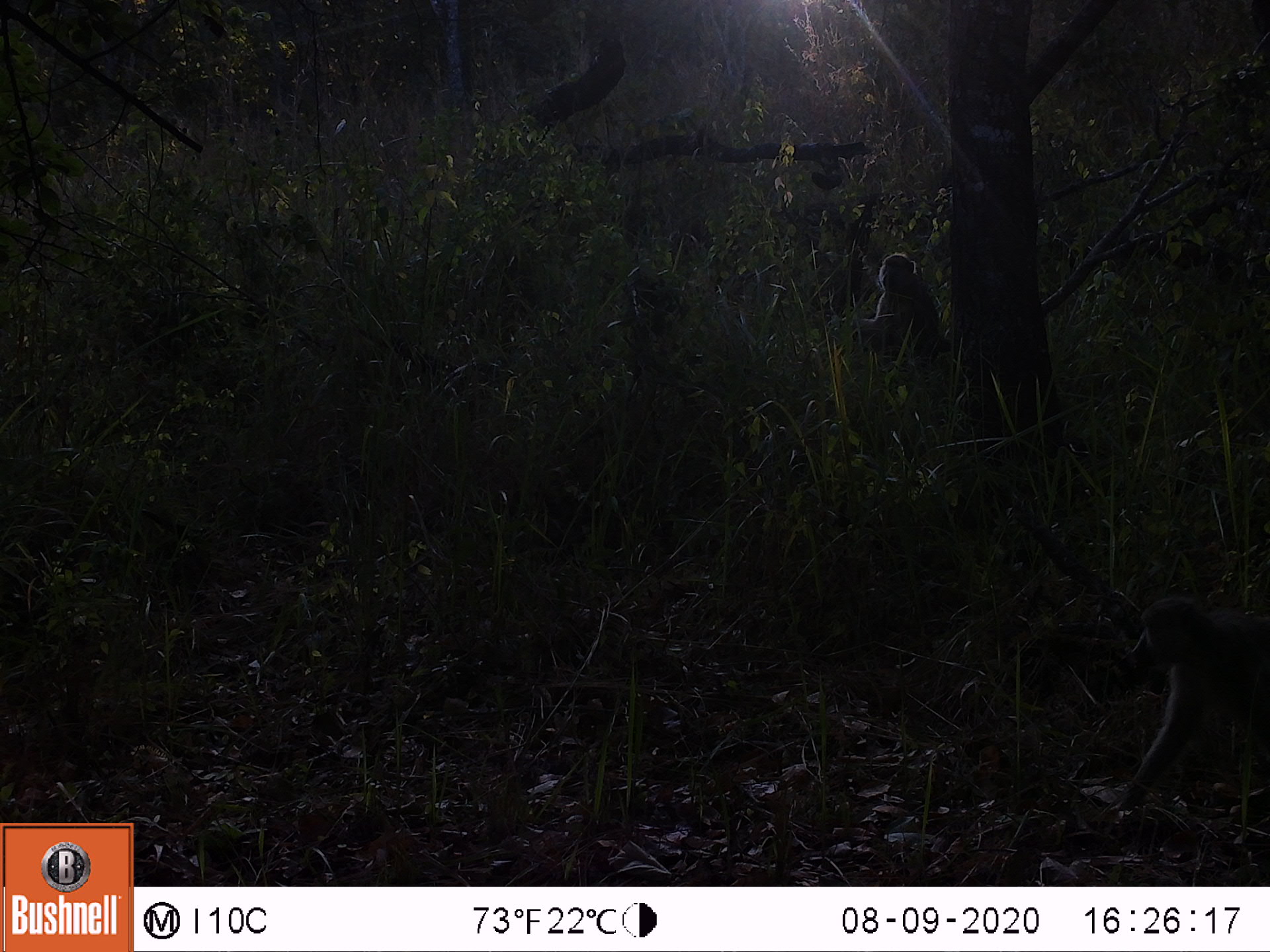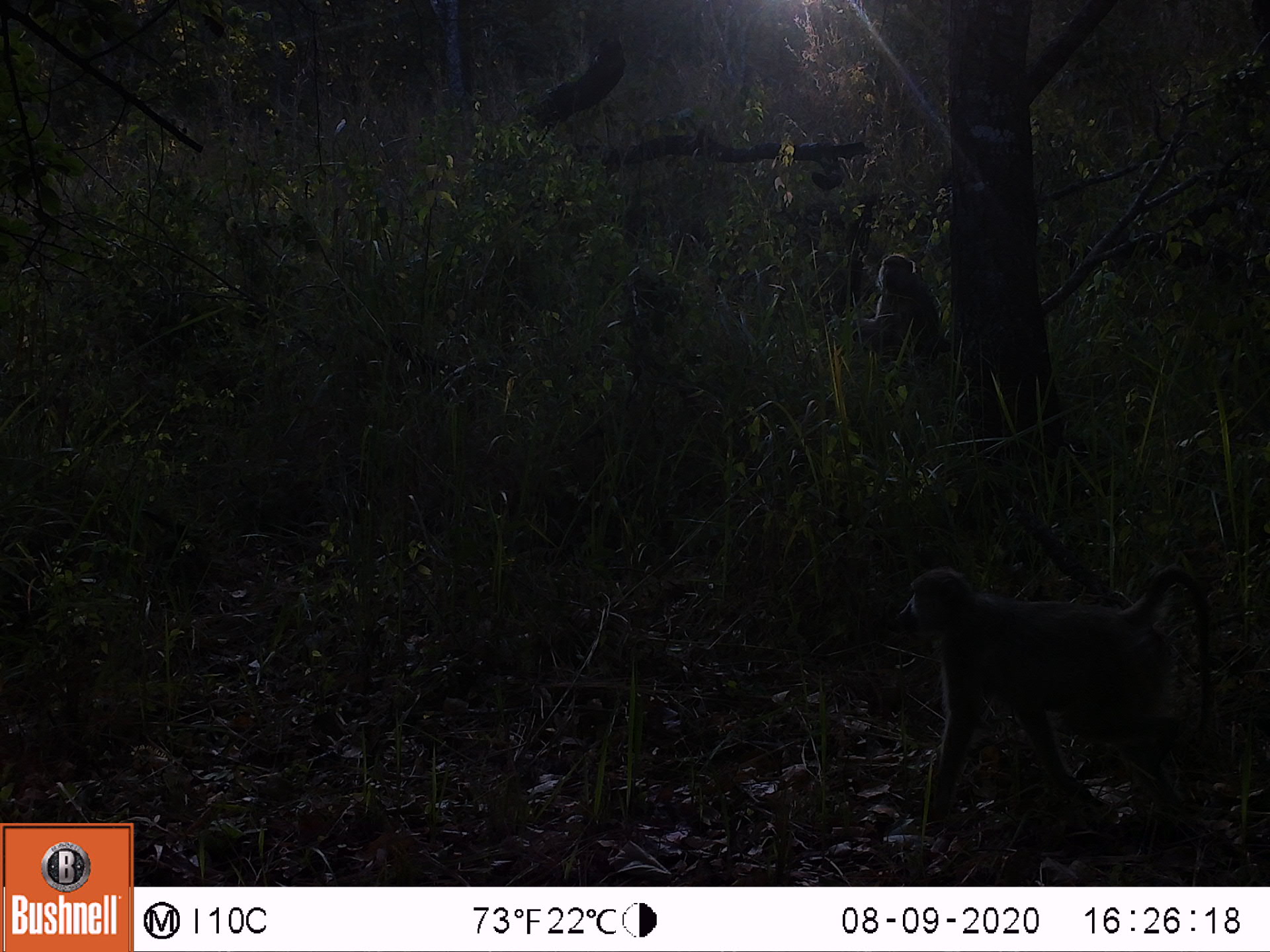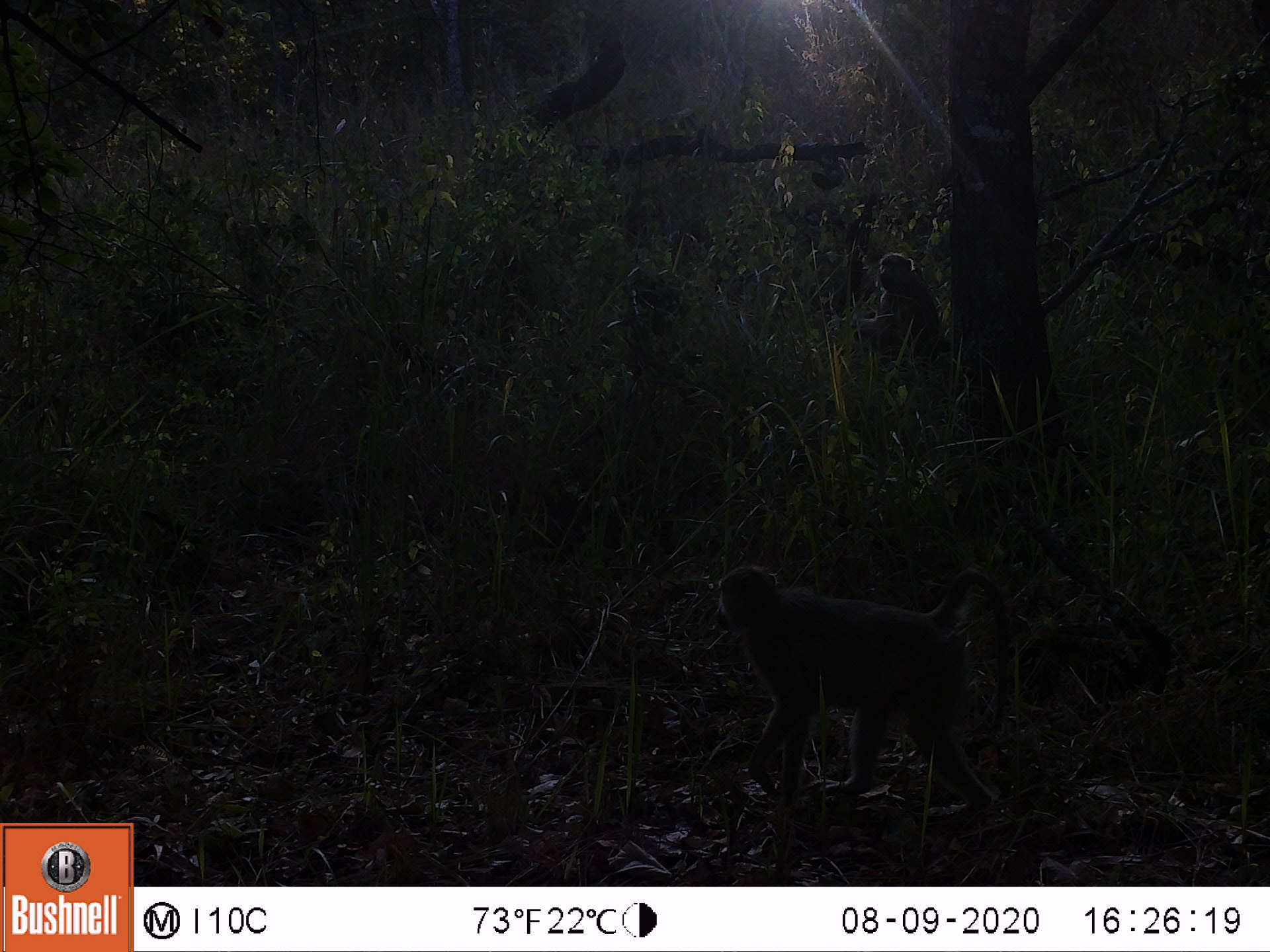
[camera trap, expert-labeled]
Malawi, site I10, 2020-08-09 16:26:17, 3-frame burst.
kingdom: Animalia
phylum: Chordata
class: Mammalia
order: Primates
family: Cercopithecidae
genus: Papio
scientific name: Papio cynocephalus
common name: yellow baboon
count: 2